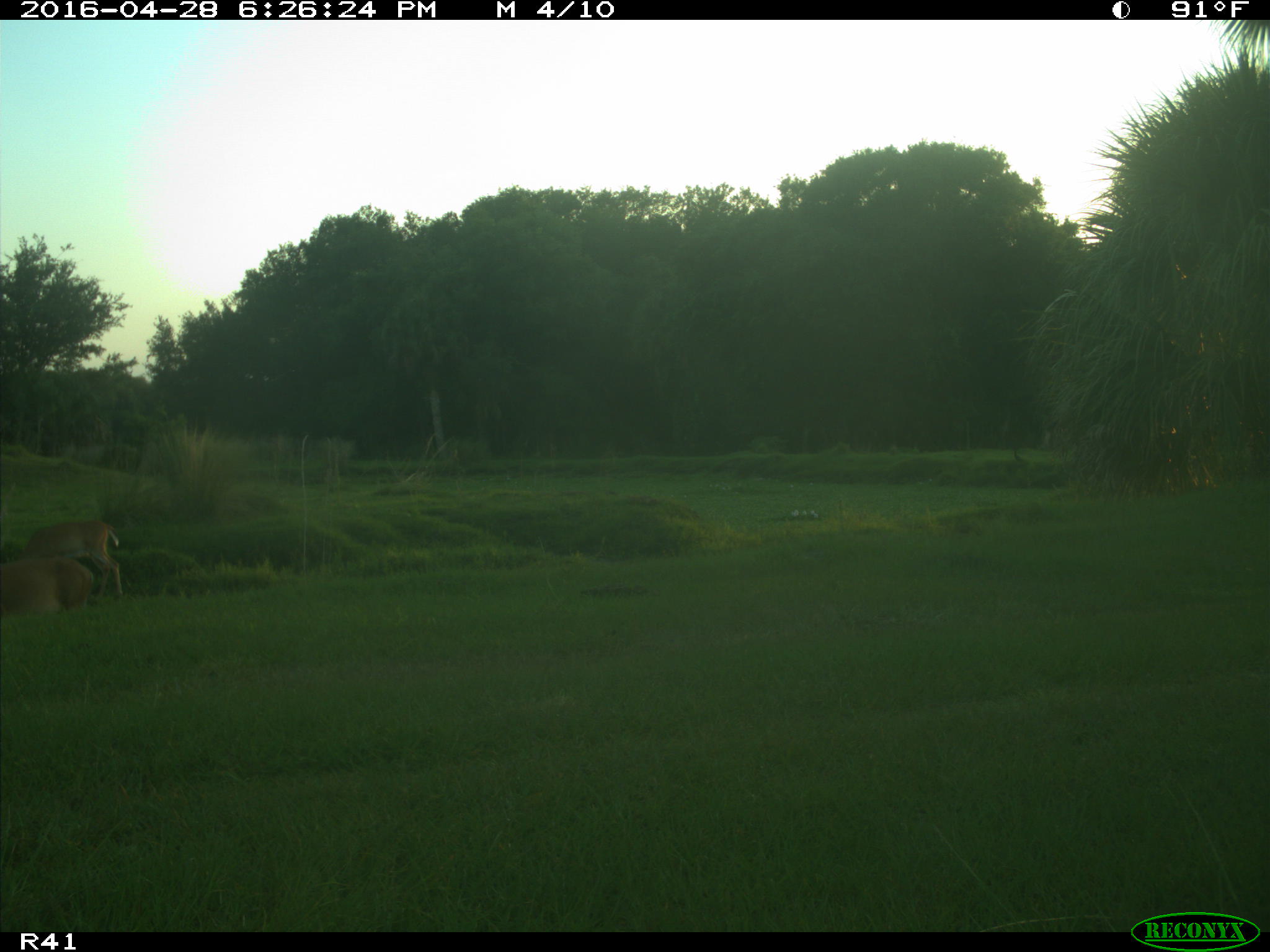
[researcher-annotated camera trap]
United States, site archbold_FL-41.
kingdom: Animalia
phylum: Chordata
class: Mammalia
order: Artiodactyla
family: Cervidae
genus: Odocoileus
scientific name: Odocoileus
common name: deer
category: unidentified deer